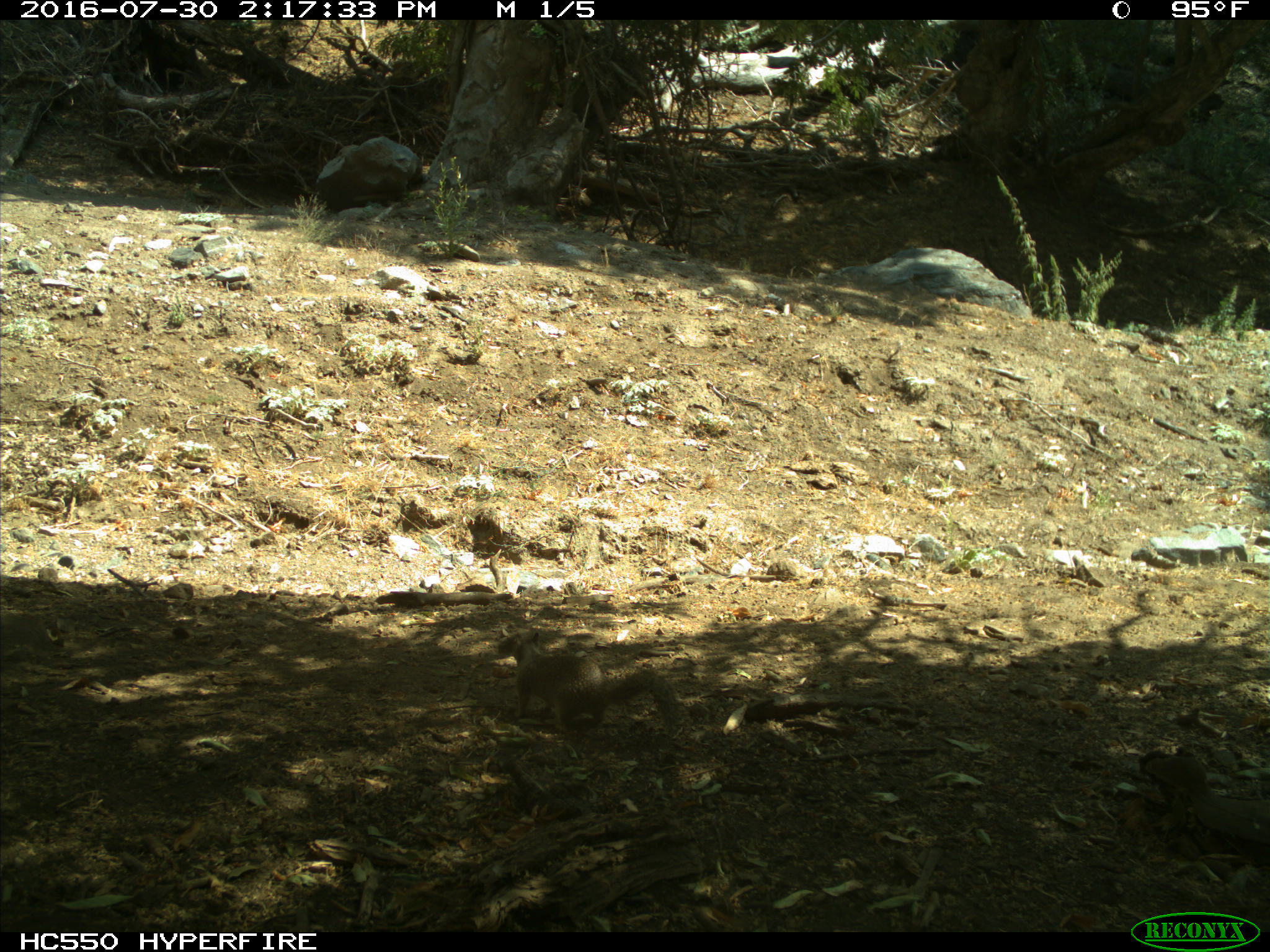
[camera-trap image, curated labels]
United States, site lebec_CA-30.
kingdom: Animalia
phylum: Chordata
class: Mammalia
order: Rodentia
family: Sciuridae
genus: Otospermophilus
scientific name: Otospermophilus beecheyi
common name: california ground squirrel